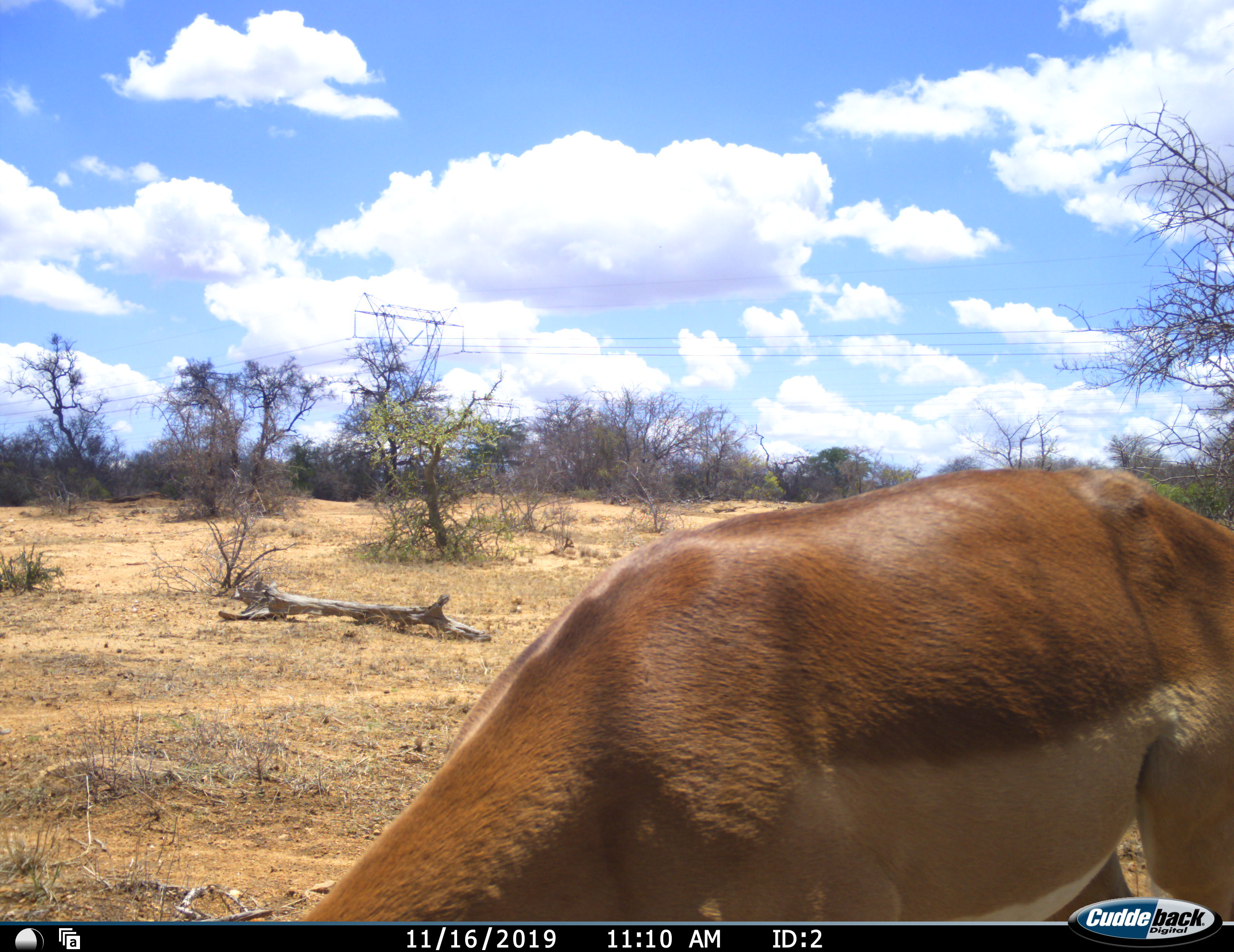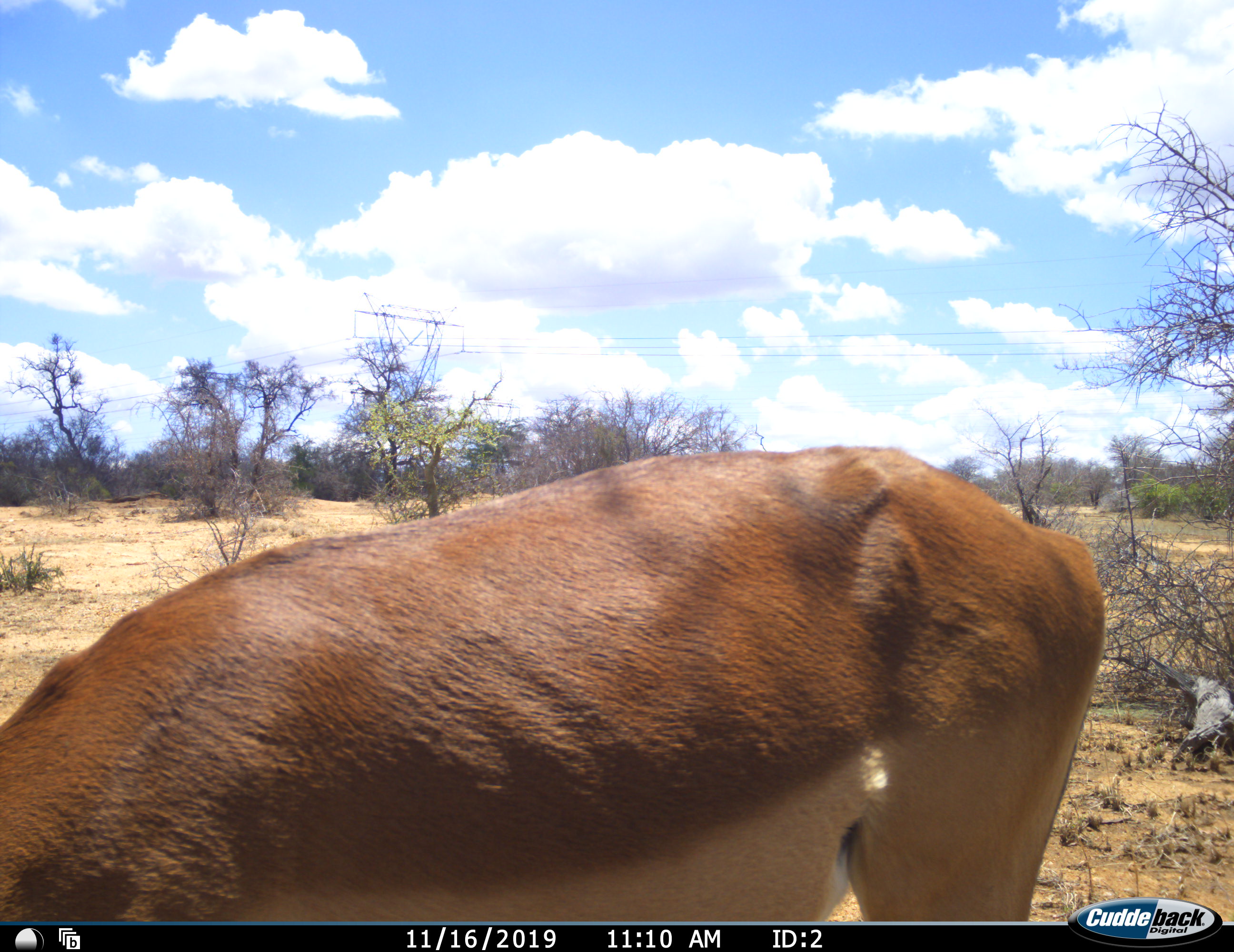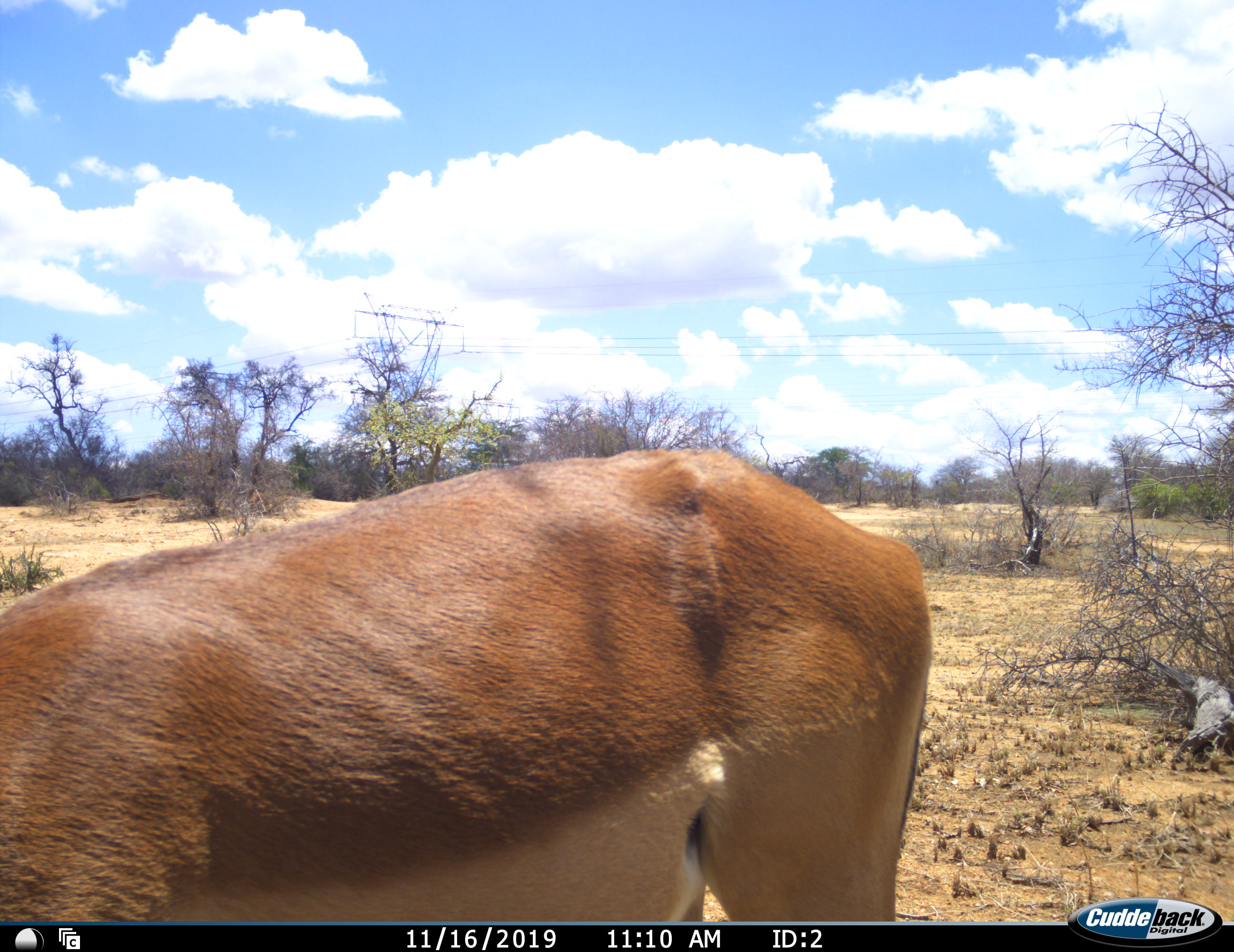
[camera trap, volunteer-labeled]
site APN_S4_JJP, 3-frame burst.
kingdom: Animalia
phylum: Chordata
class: Mammalia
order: Artiodactyla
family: Bovidae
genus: Aepyceros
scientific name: Aepyceros melampus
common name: impala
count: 1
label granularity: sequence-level